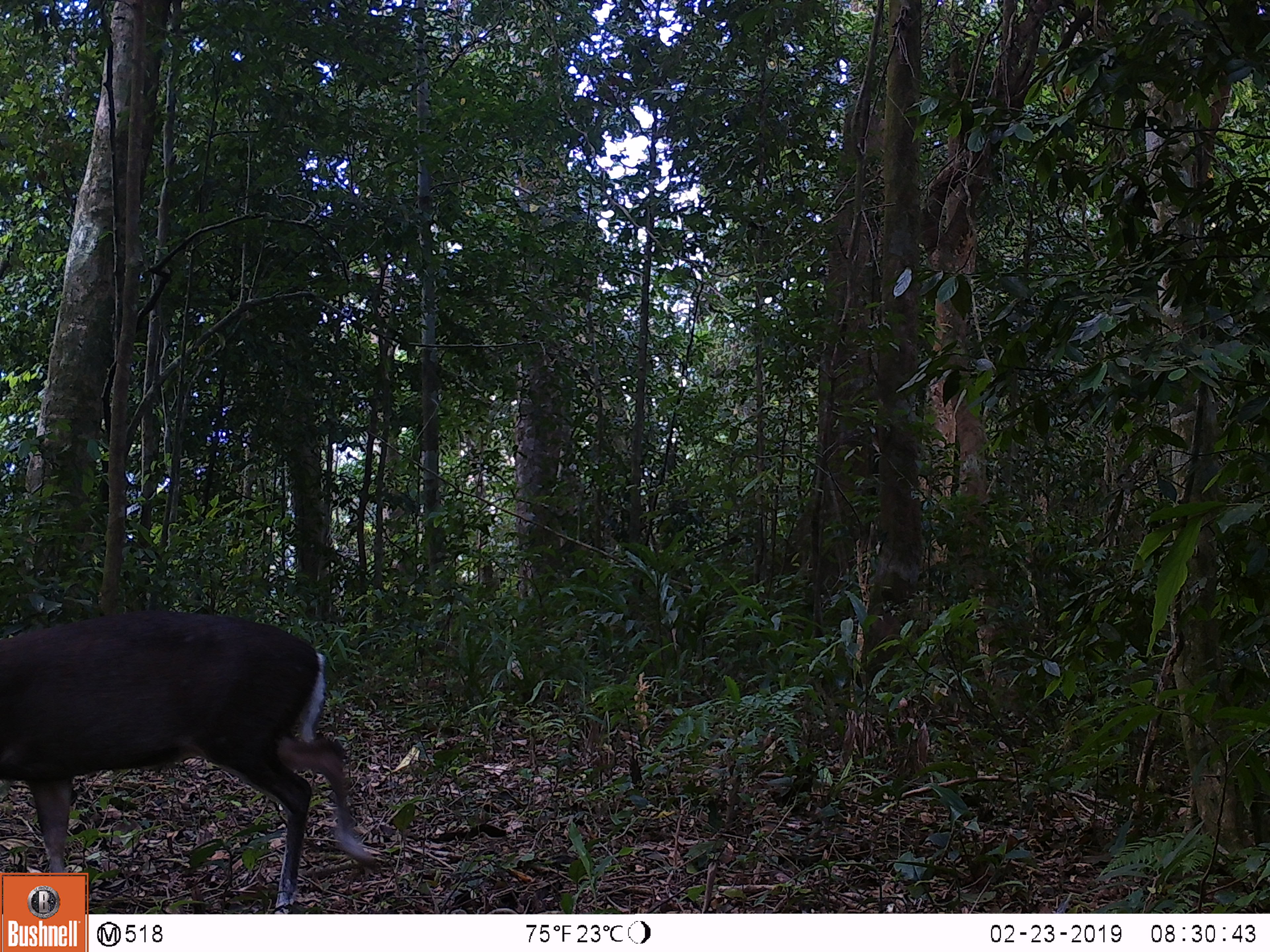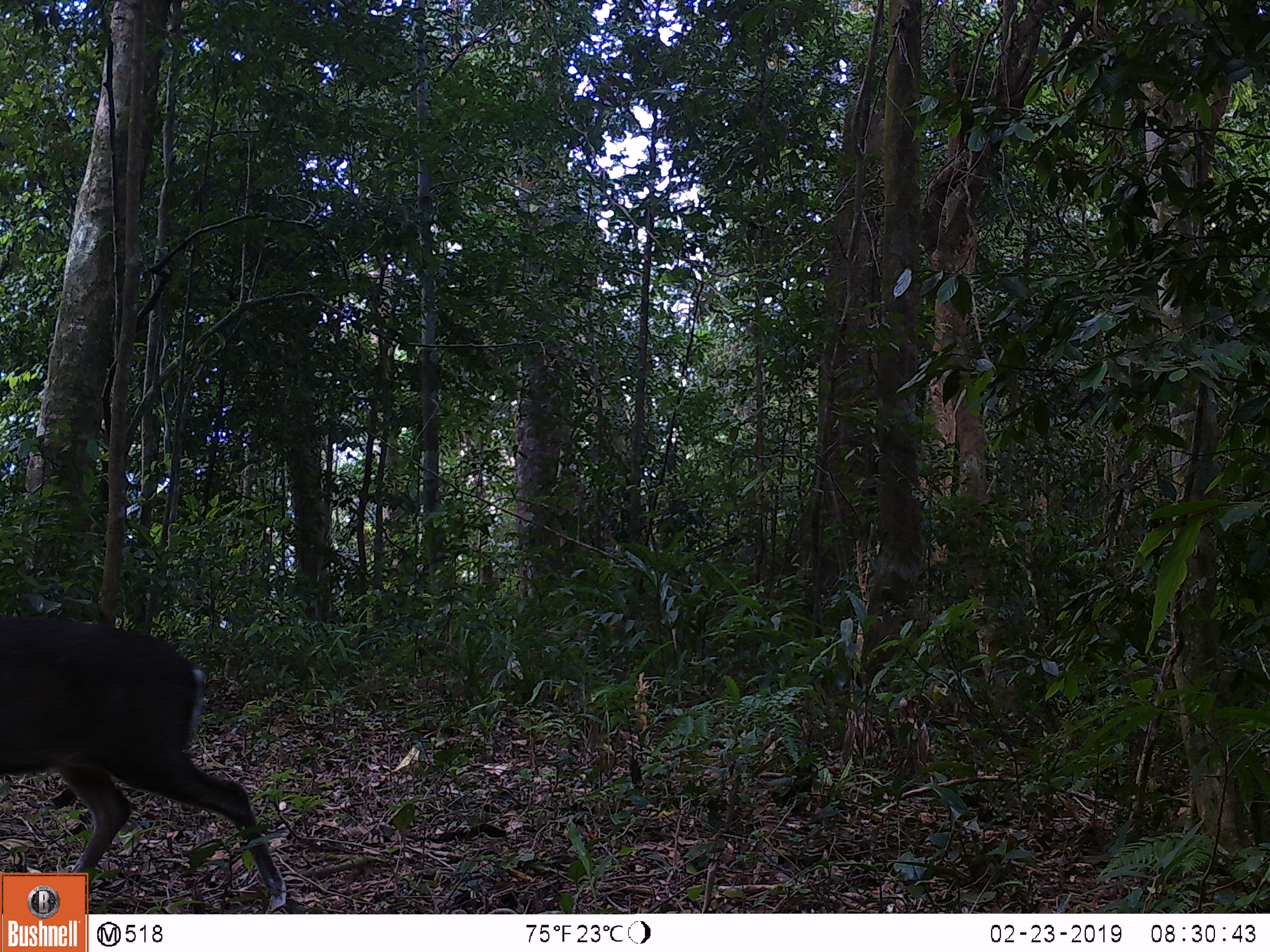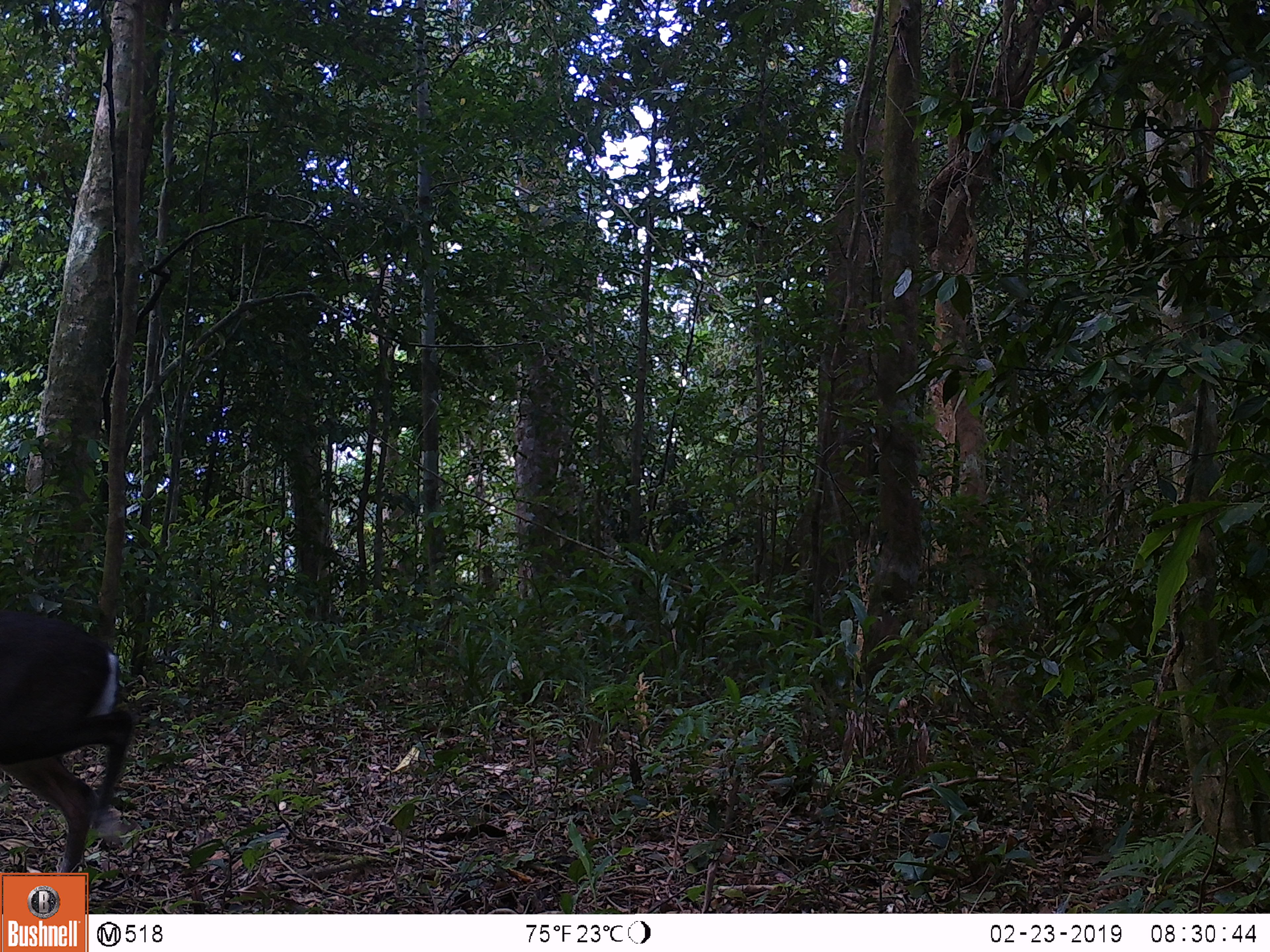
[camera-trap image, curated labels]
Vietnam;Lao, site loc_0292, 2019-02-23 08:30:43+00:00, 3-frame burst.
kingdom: Animalia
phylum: Chordata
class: Mammalia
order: Artiodactyla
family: Cervidae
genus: Muntiacus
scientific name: Muntiacus rooseveltorum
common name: roosevelt's muntjac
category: roosevelts muntjac group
Roosevelts muntjac group (roosevelt's muntjac) (Muntiacus rooseveltorum). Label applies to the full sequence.